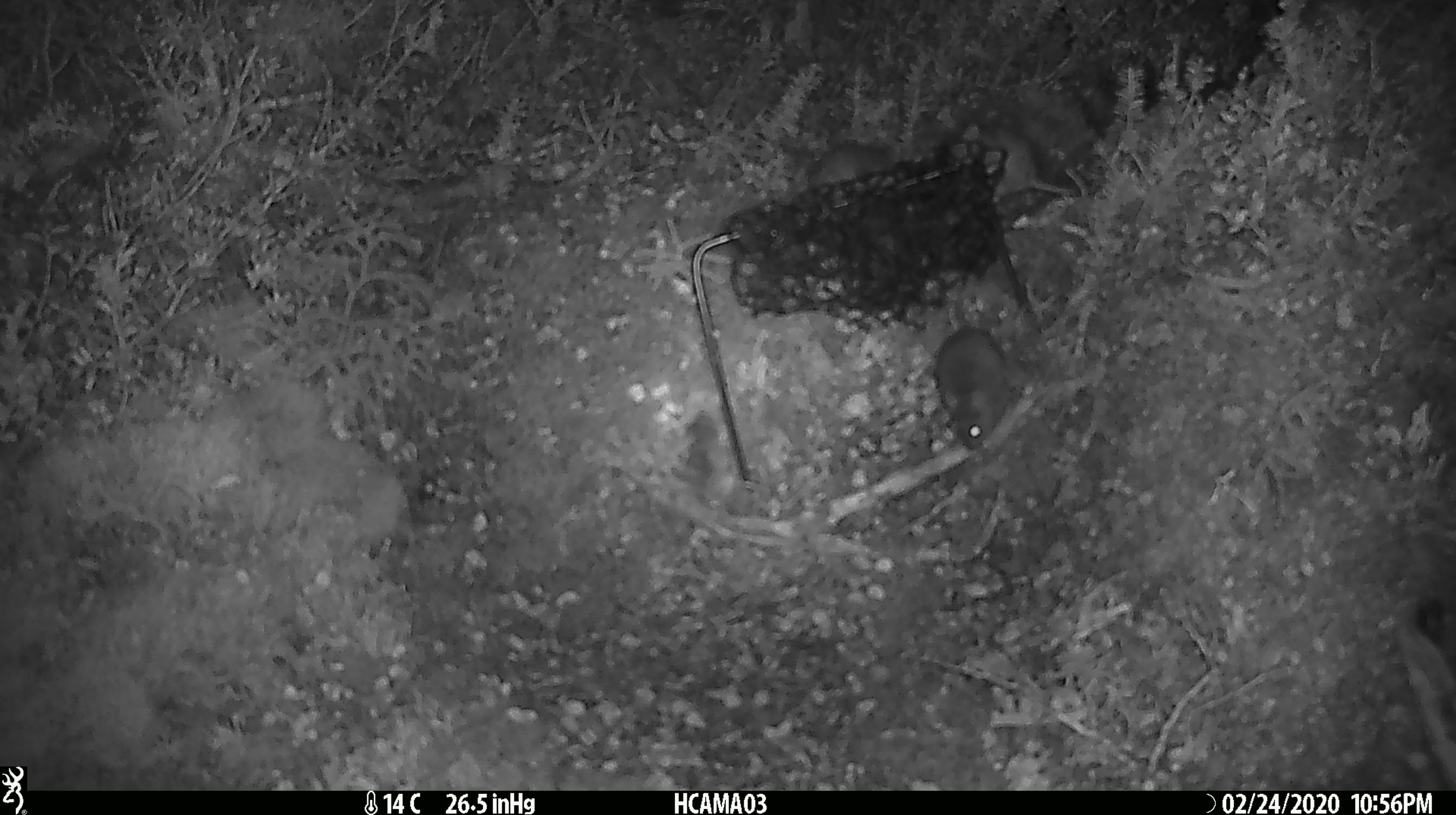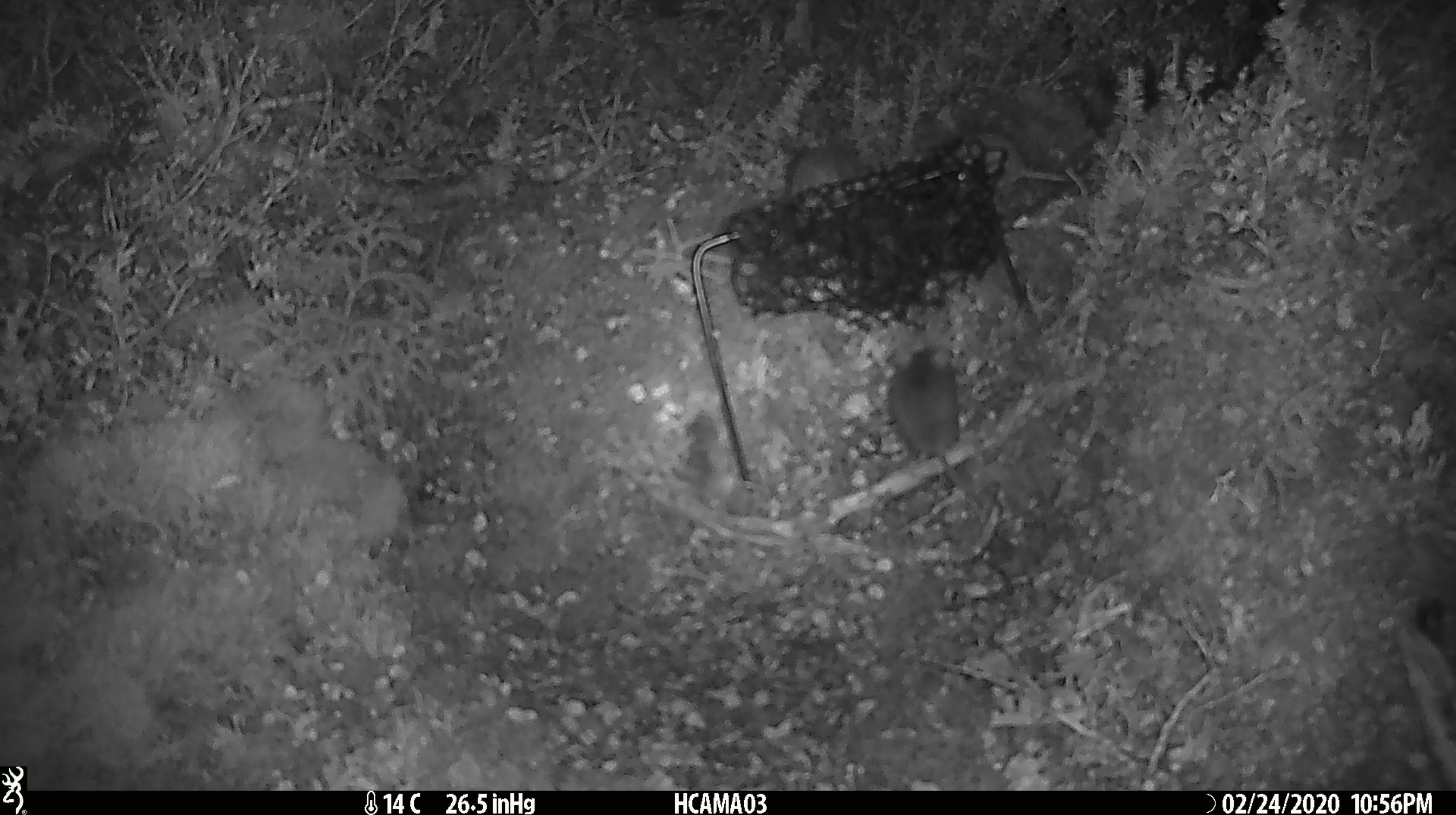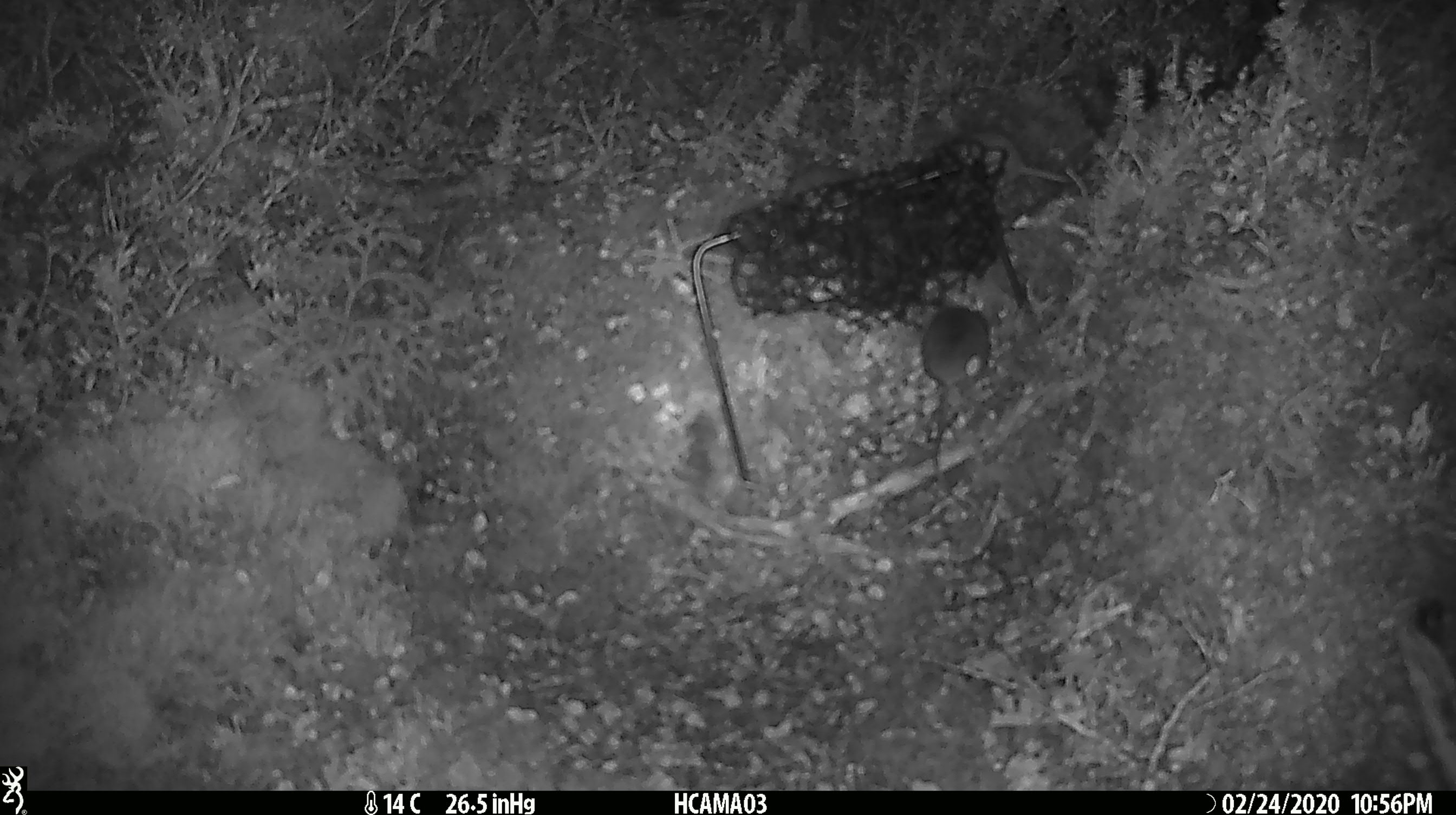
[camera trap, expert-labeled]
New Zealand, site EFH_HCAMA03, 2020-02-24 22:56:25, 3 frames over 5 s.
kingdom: Animalia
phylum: Chordata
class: Mammalia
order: Rodentia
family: Muridae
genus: Mus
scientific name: Mus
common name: mouse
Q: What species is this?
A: Mouse (Mus).